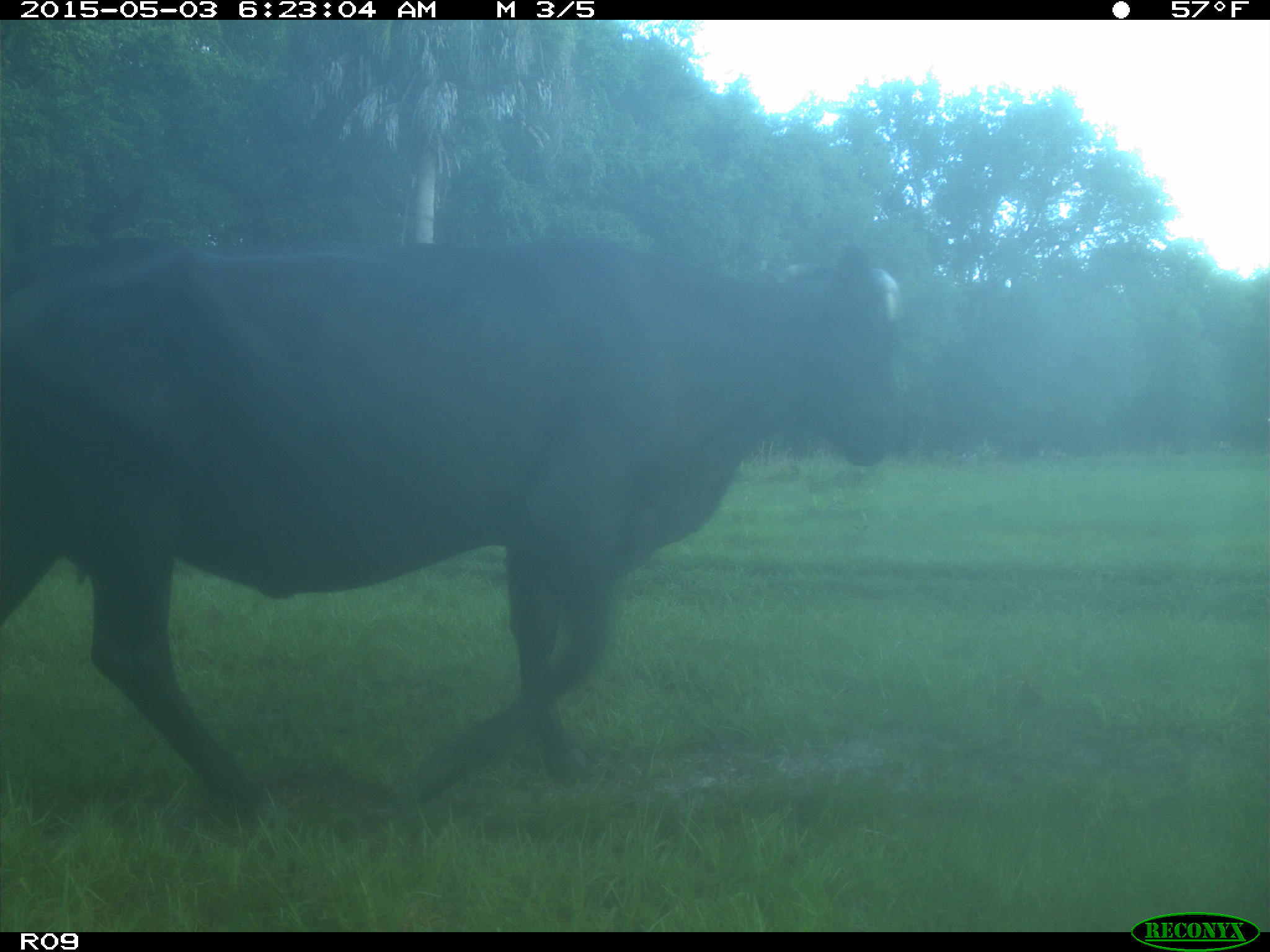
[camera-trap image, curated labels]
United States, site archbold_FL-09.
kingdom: Animalia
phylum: Chordata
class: Mammalia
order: Artiodactyla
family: Bovidae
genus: Bos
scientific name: Bos taurus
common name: domestic cow